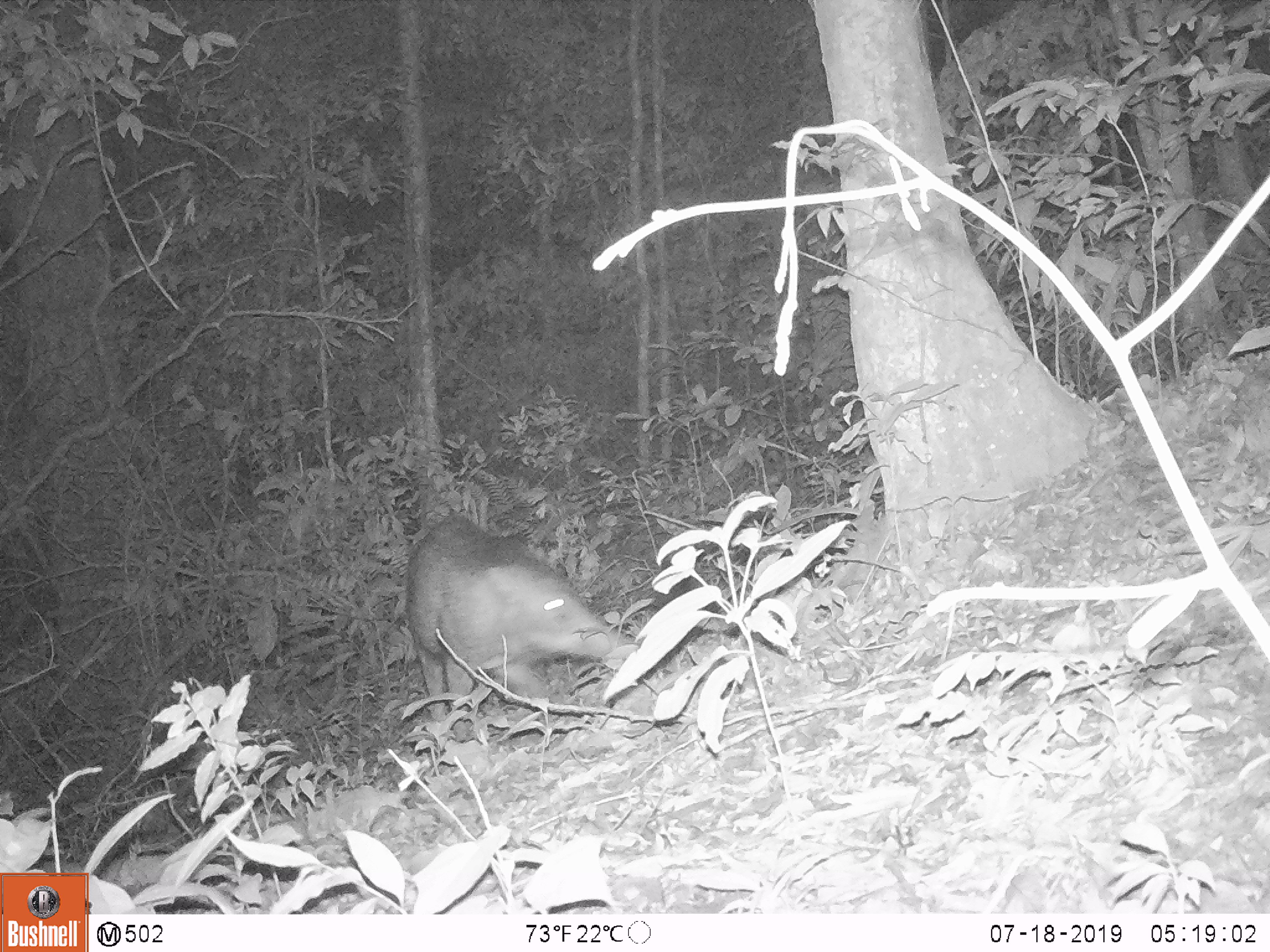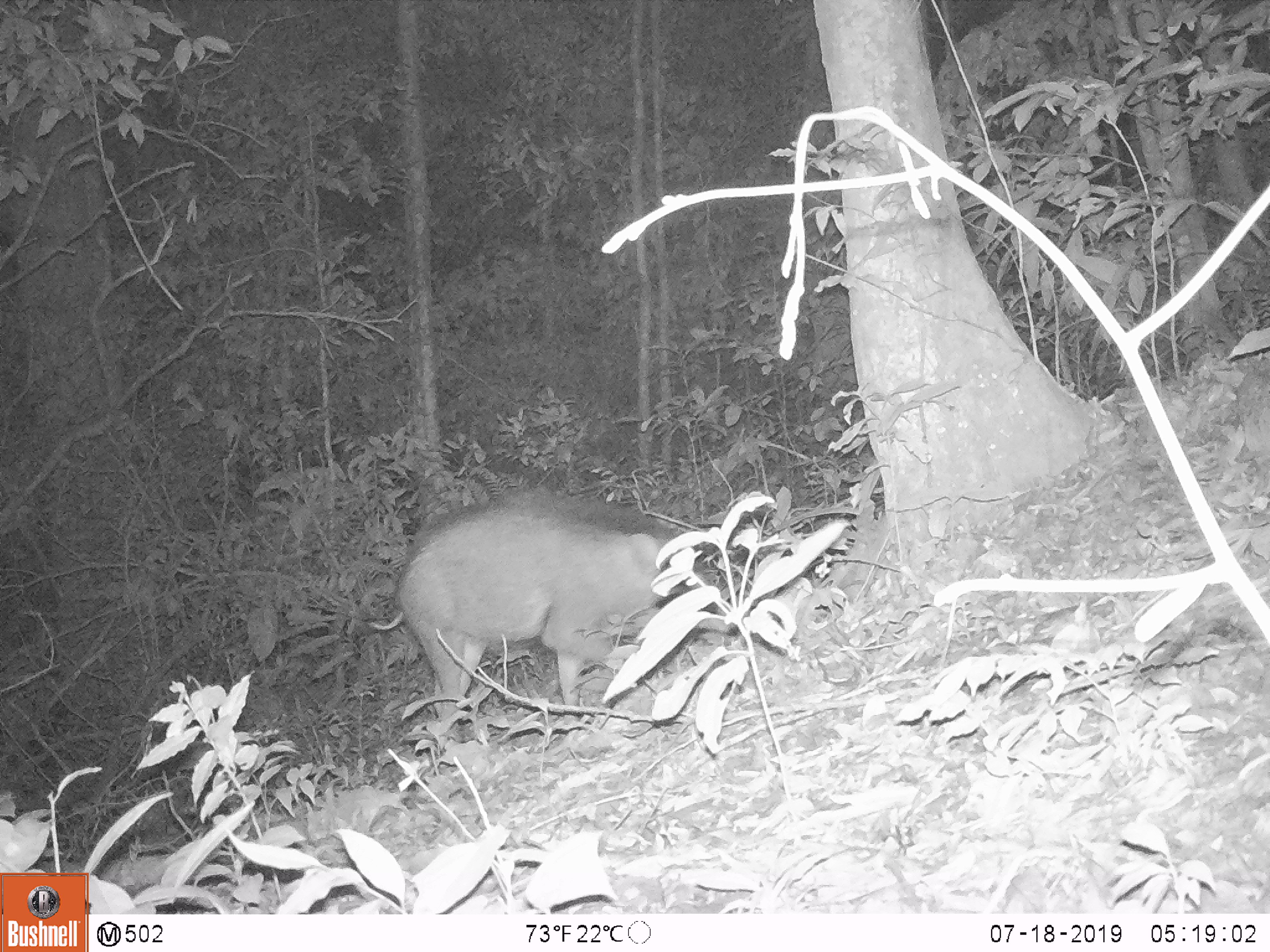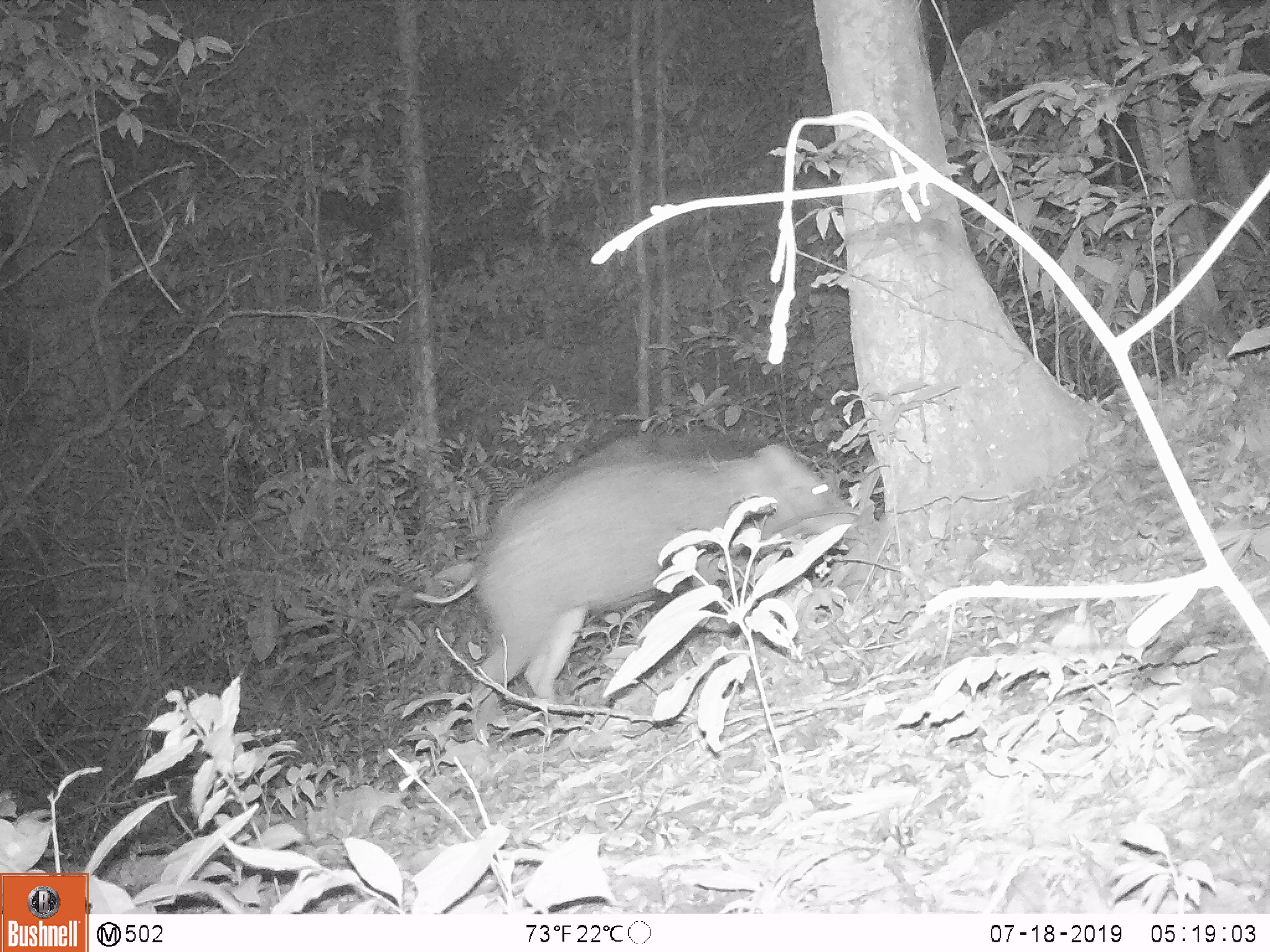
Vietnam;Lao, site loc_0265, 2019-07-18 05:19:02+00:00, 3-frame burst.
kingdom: Animalia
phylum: Chordata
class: Mammalia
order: Artiodactyla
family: Suidae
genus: Sus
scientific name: Sus scrofa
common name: eurasian wild pig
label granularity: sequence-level